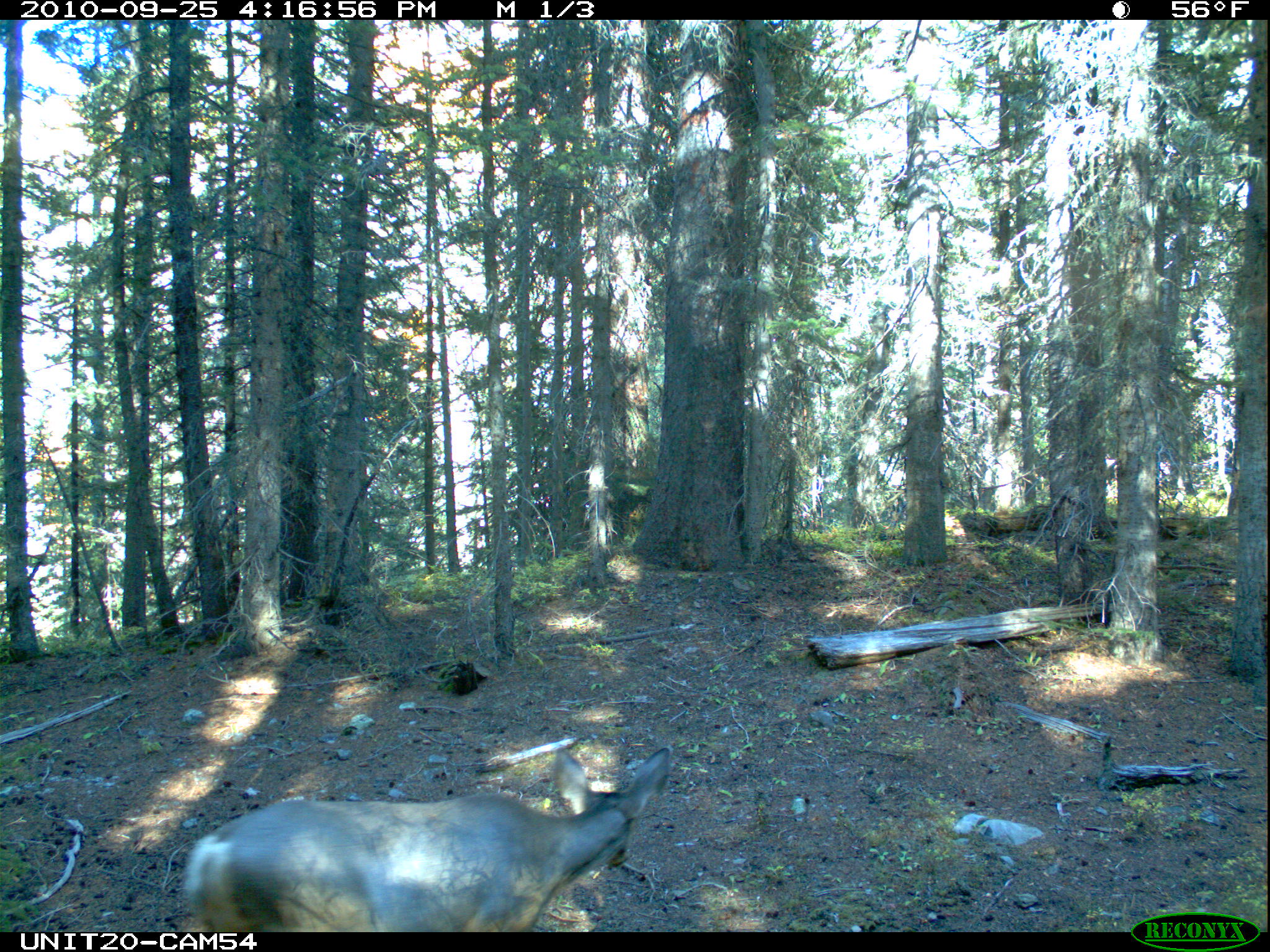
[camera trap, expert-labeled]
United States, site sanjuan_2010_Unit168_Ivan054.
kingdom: Animalia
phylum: Chordata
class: Mammalia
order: Artiodactyla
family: Cervidae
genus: Odocoileus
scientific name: Odocoileus hemionus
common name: mule deer